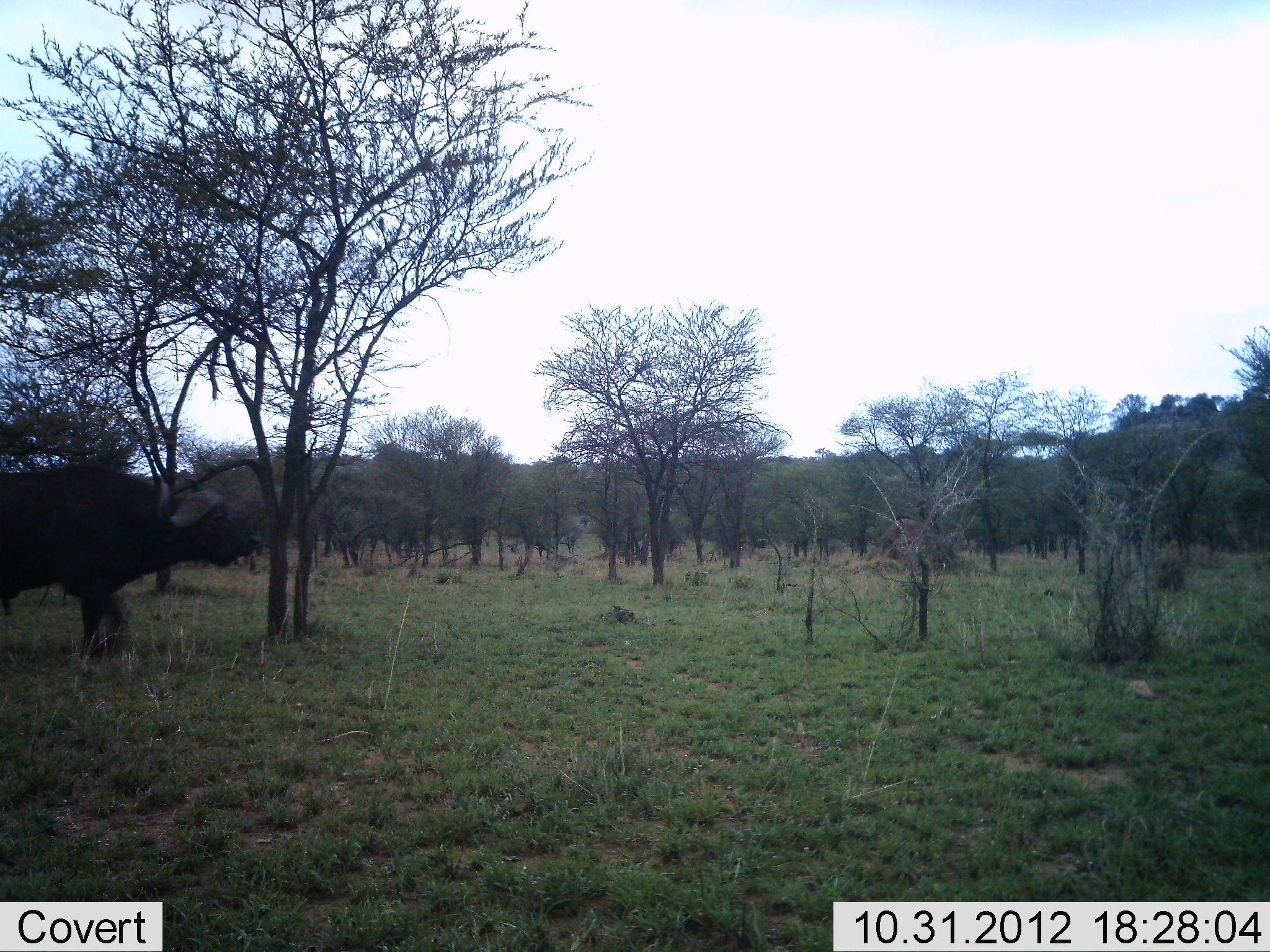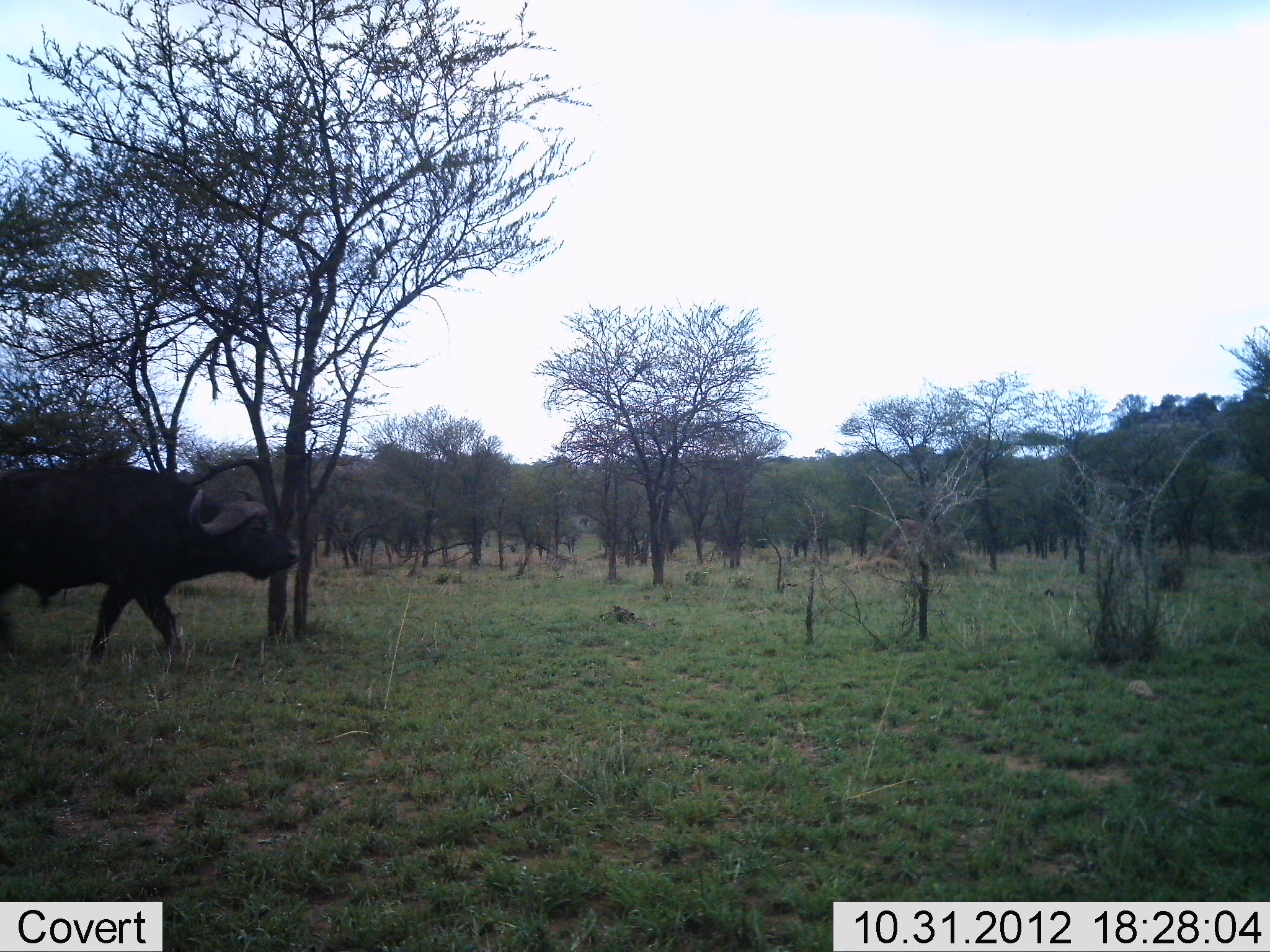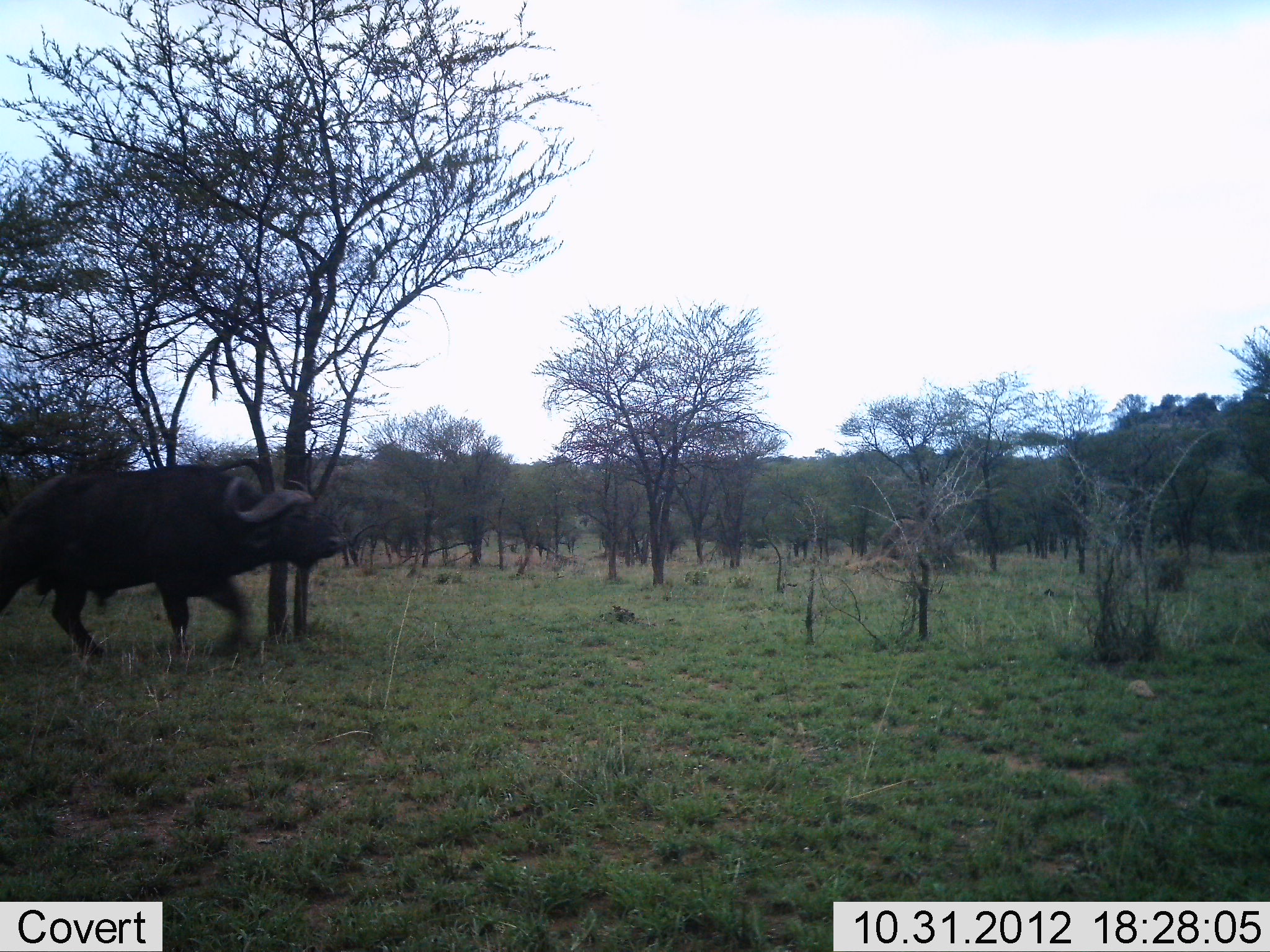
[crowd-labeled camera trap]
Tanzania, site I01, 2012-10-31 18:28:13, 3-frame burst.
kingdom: Animalia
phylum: Chordata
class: Mammalia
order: Artiodactyla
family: Bovidae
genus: Syncerus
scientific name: Syncerus caffer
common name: cape buffalo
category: buffalo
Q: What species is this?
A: Buffalo (cape buffalo) (Syncerus caffer).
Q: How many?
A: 1.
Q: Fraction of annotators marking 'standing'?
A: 10%.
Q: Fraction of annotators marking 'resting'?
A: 0%.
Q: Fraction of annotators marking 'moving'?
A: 90%.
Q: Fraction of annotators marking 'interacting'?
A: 0%.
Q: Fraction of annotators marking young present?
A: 0%.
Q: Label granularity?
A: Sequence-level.